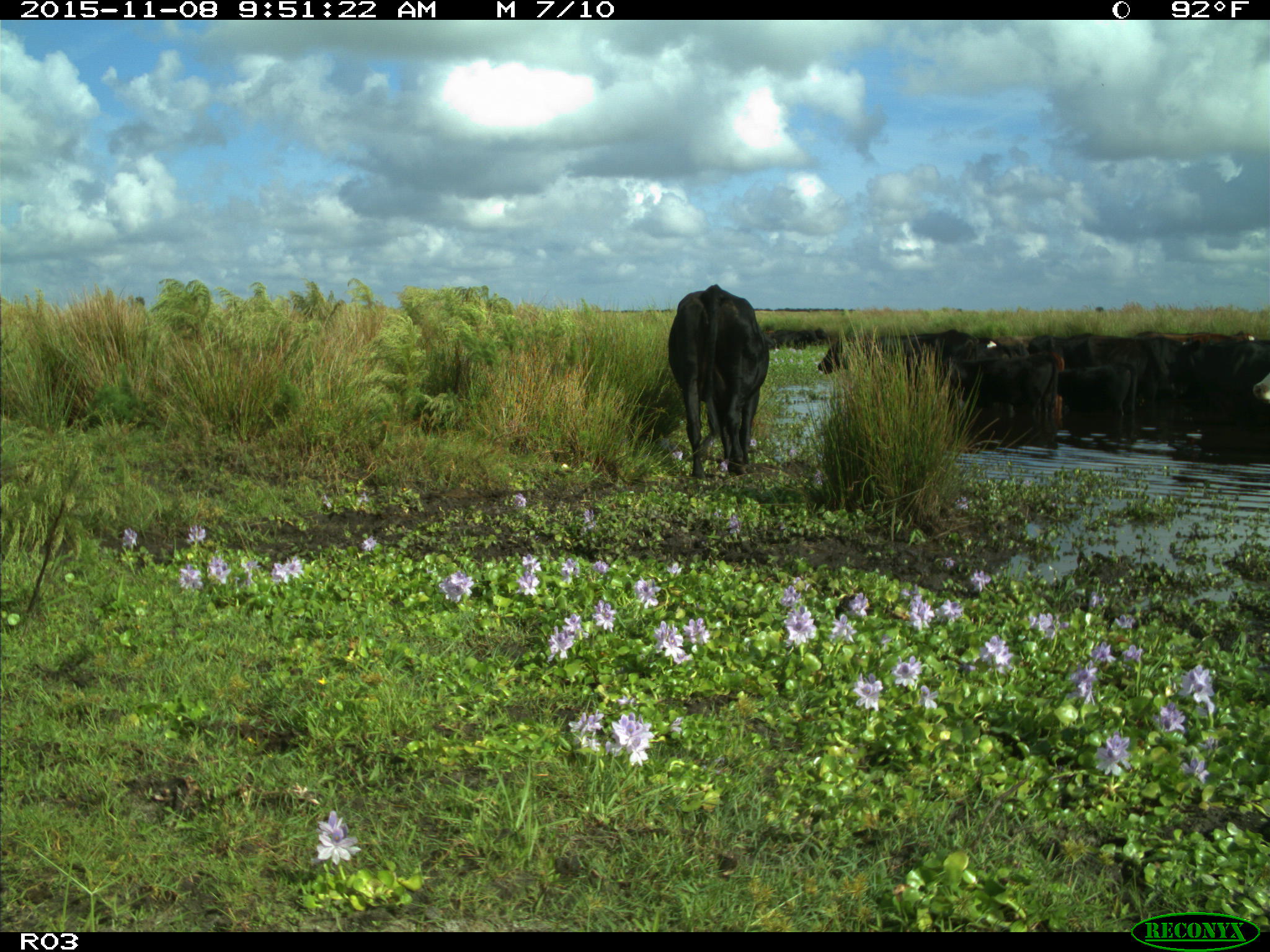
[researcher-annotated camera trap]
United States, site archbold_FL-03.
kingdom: Animalia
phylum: Chordata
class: Mammalia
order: Artiodactyla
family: Bovidae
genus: Bos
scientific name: Bos taurus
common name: domestic cow